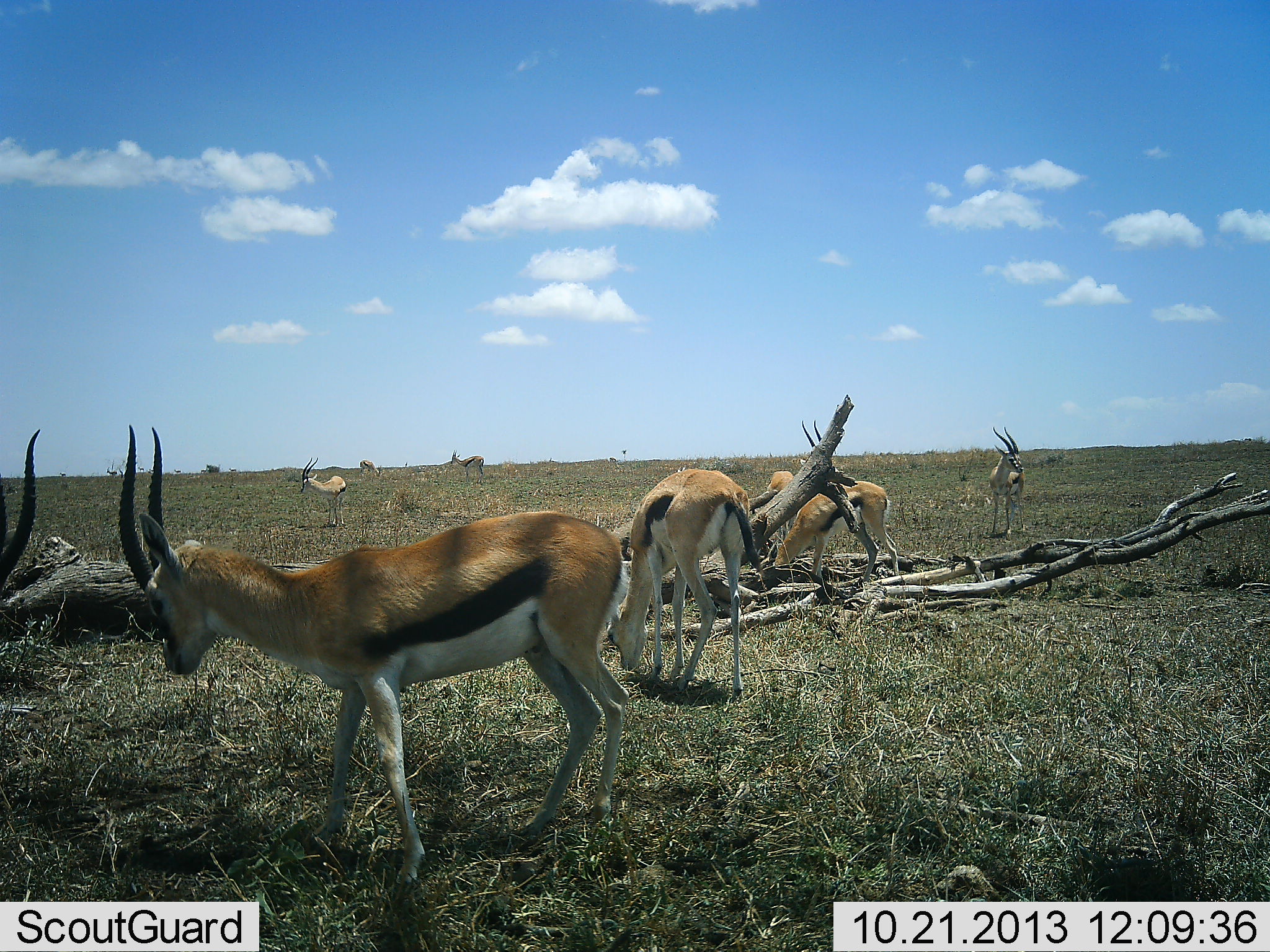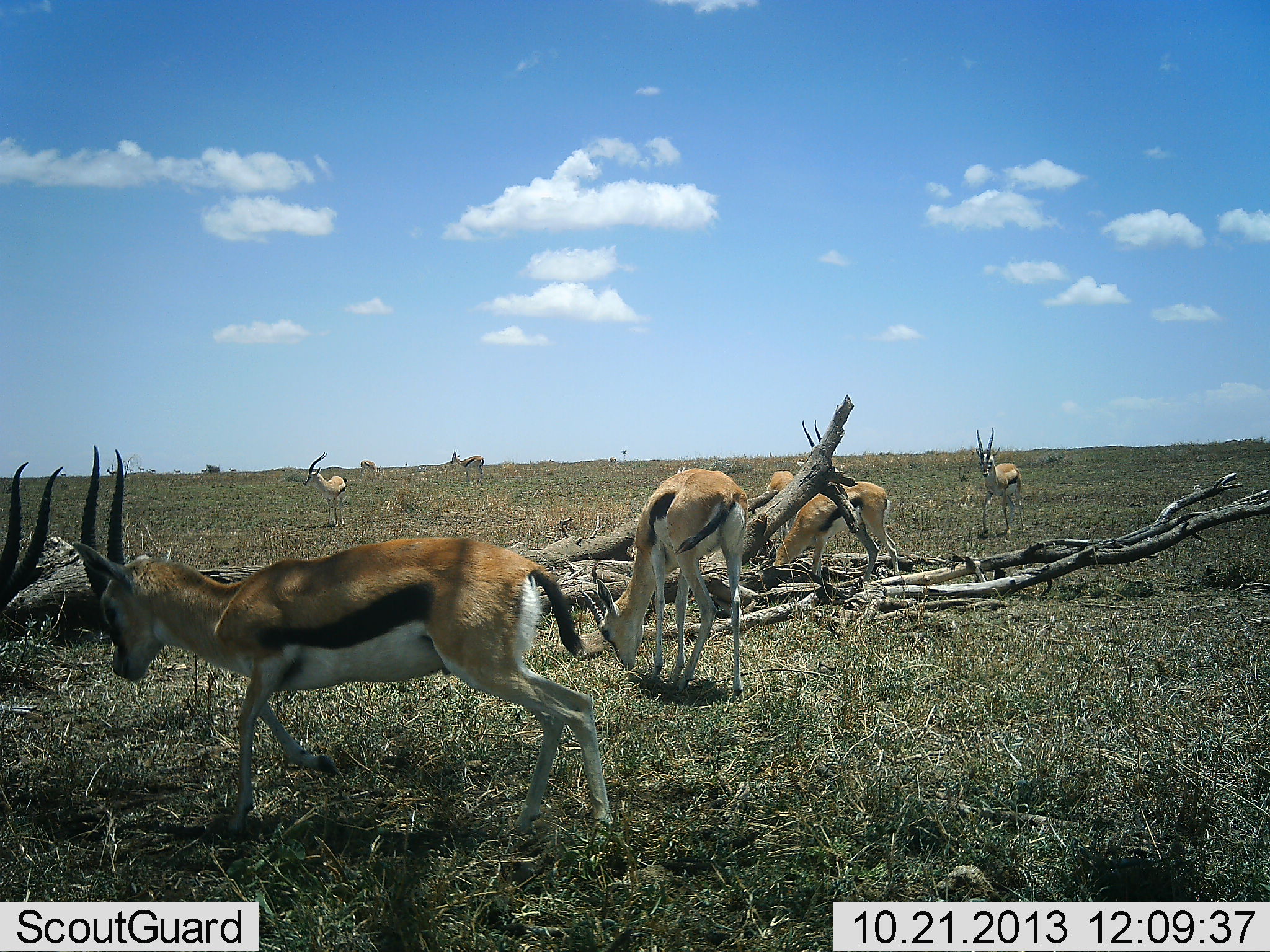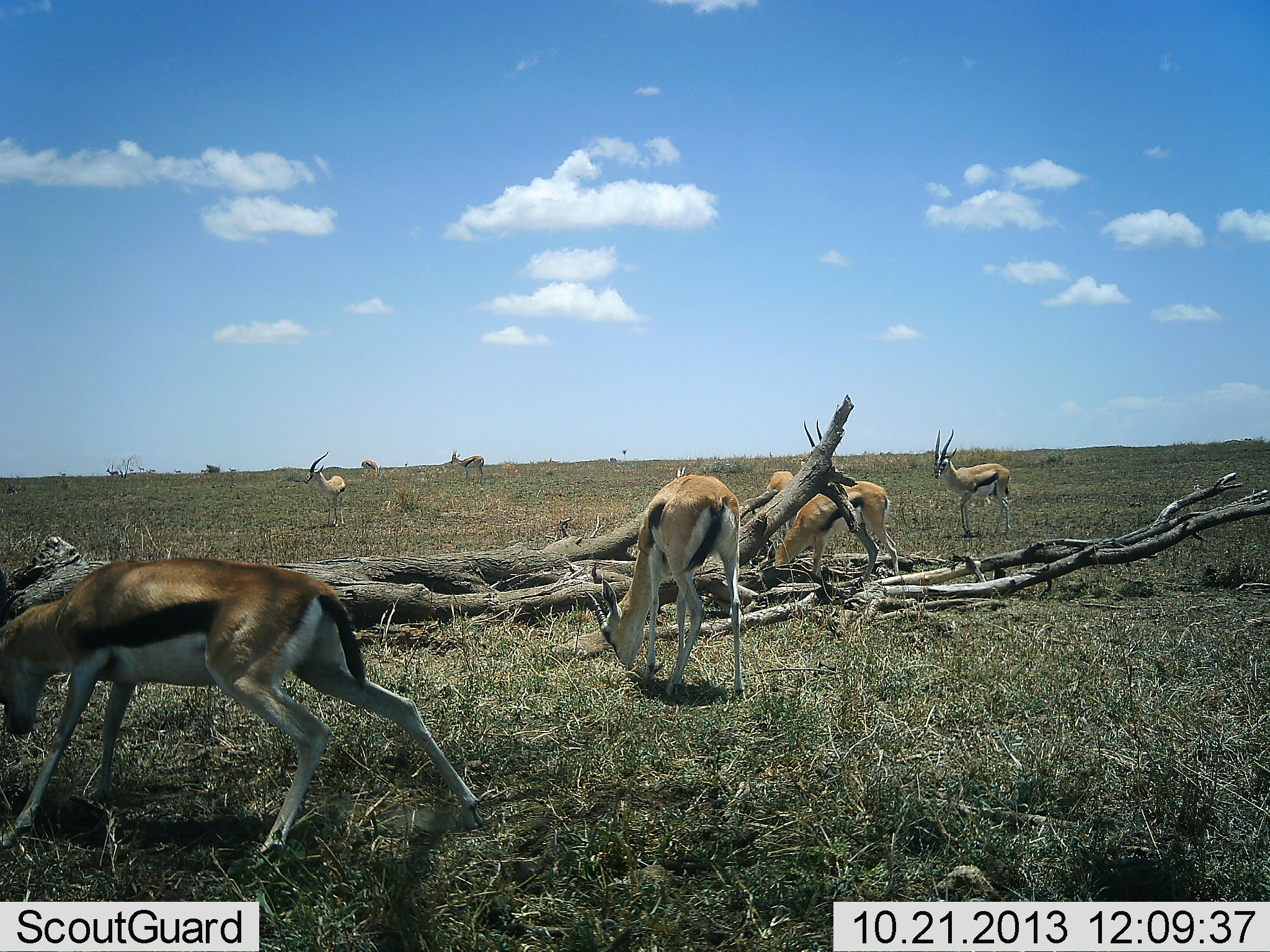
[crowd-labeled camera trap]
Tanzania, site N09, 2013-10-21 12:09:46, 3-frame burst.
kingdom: Animalia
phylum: Chordata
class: Mammalia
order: Artiodactyla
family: Bovidae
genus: Eudorcas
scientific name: Eudorcas thomsonii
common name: thomson's gazelle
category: gazellethomsons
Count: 8.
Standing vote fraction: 90%.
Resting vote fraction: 0%.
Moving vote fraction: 40%.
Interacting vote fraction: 40%.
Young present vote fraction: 0%.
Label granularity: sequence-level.